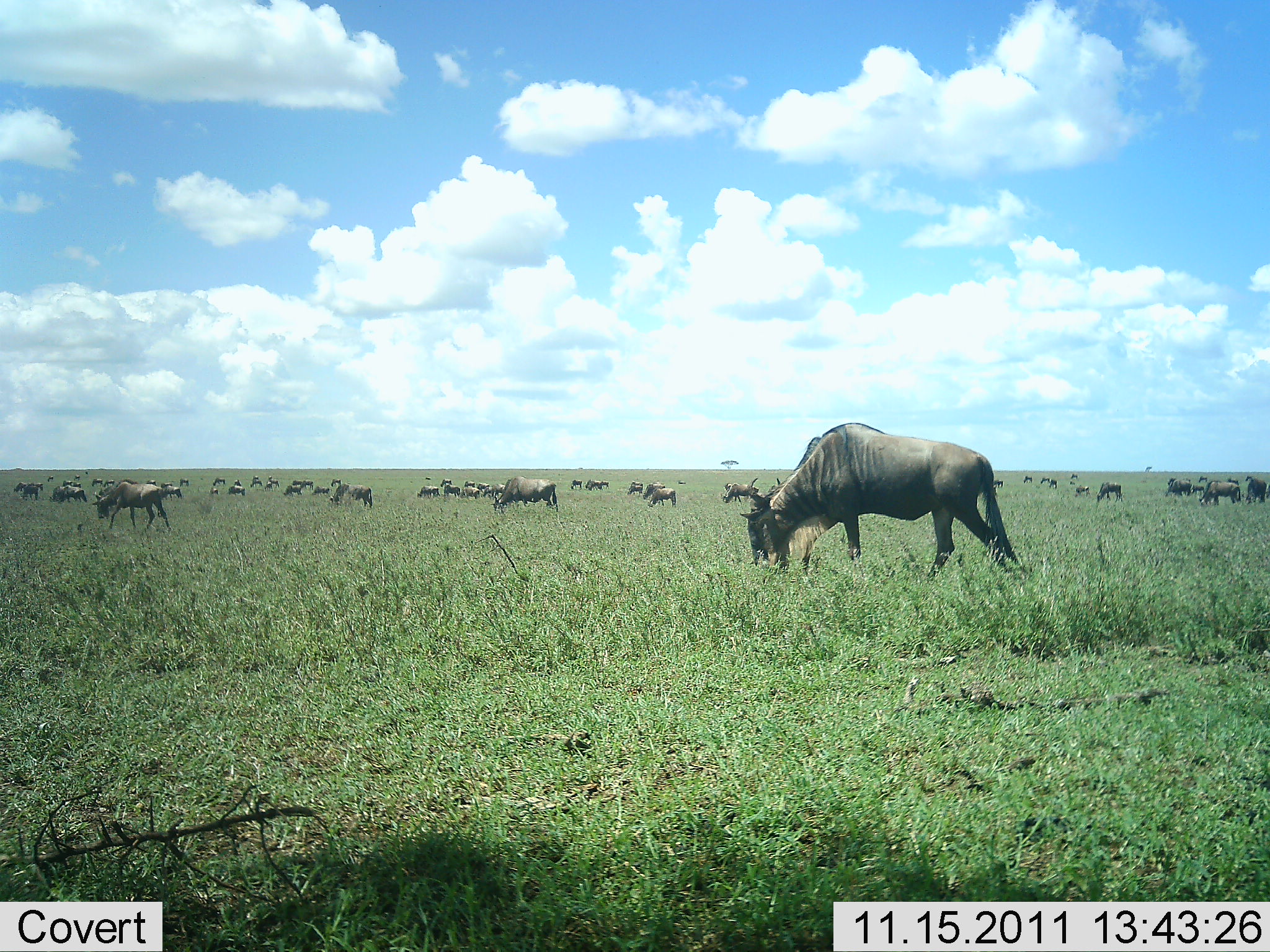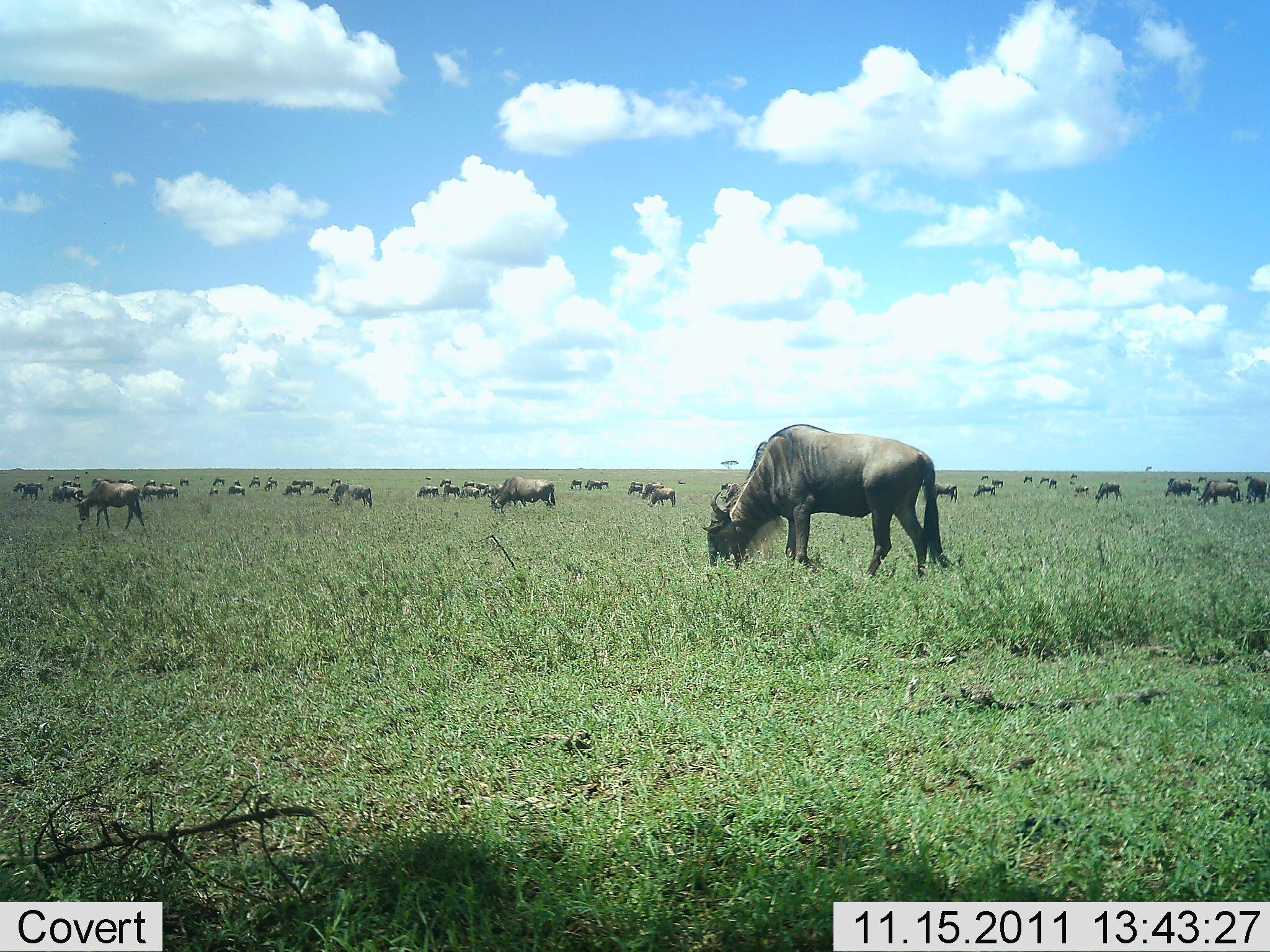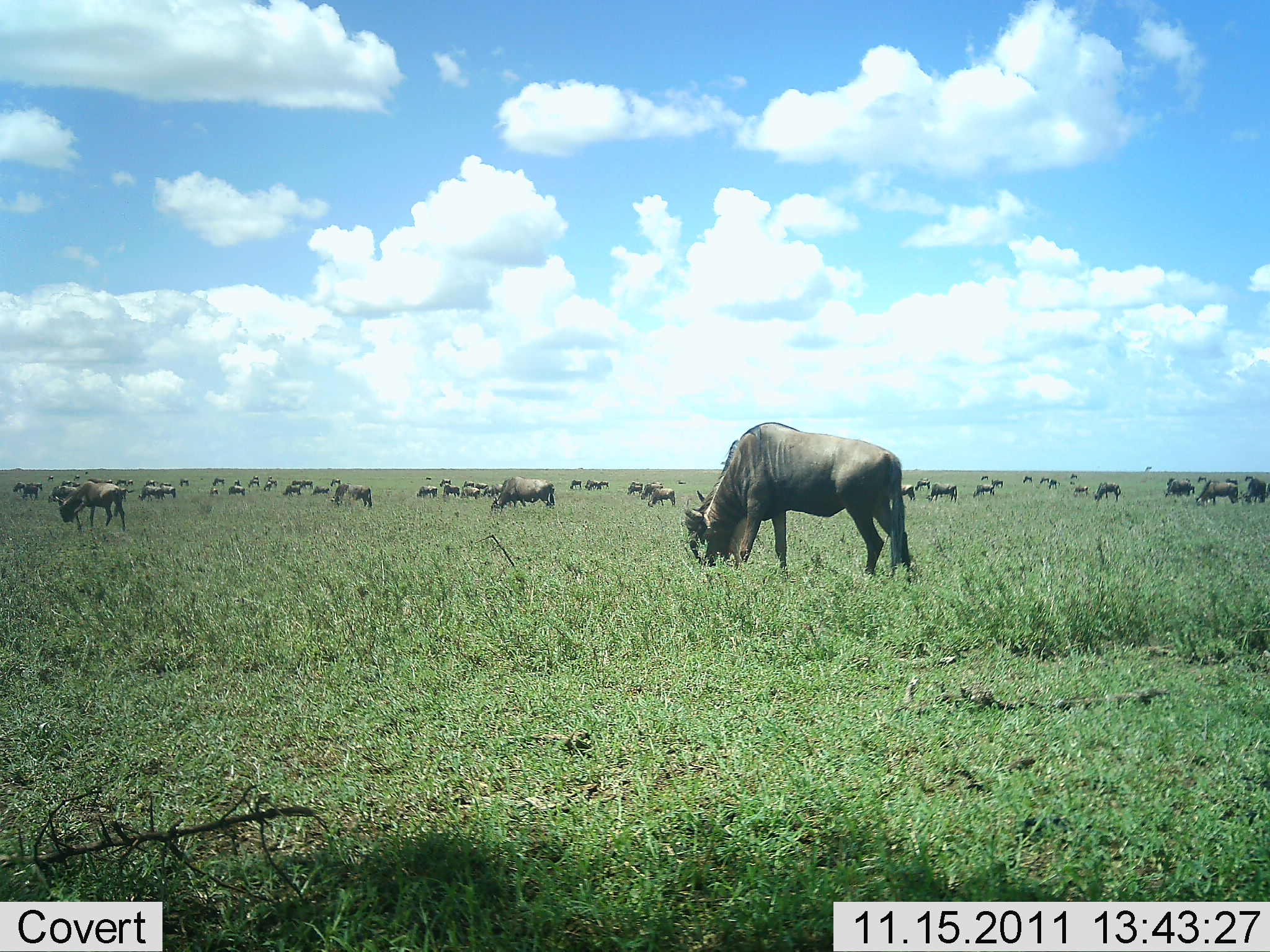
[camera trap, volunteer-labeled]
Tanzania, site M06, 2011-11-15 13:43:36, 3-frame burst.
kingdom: Animalia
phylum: Chordata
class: Mammalia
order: Artiodactyla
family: Bovidae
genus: Connochaetes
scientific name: Connochaetes taurinus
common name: blue wildebeest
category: wildebeest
Wildebeest (blue wildebeest) (Connochaetes taurinus), count 11-50. Behavior (volunteer vote fractions): standing 30%, resting 10%, moving 10%, interacting 0%. Young present (vote fraction): 0%. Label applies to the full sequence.